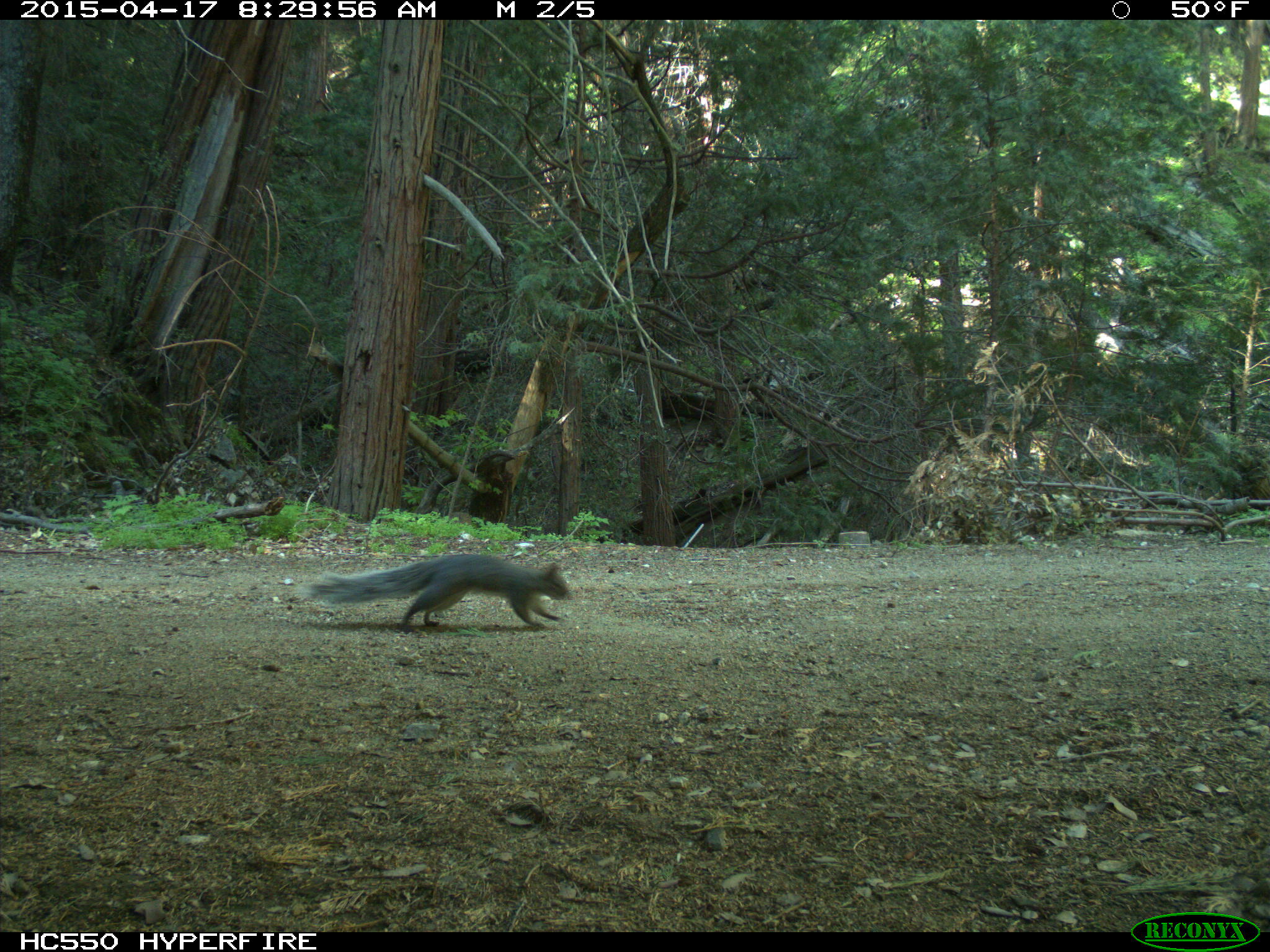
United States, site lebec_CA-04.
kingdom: Animalia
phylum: Chordata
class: Mammalia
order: Rodentia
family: Sciuridae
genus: Sciurus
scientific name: Sciurus carolinensis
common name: eastern gray squirrel